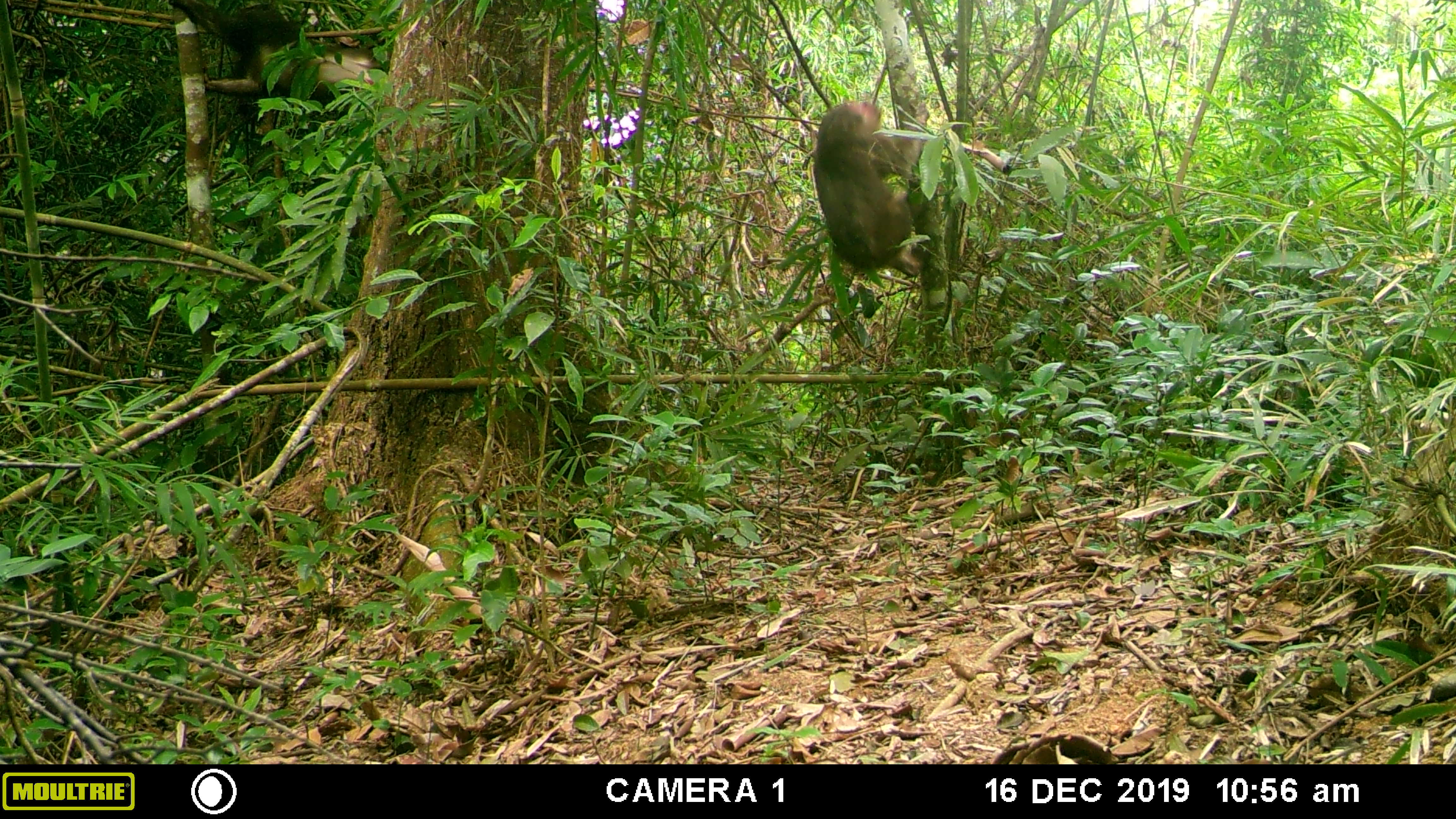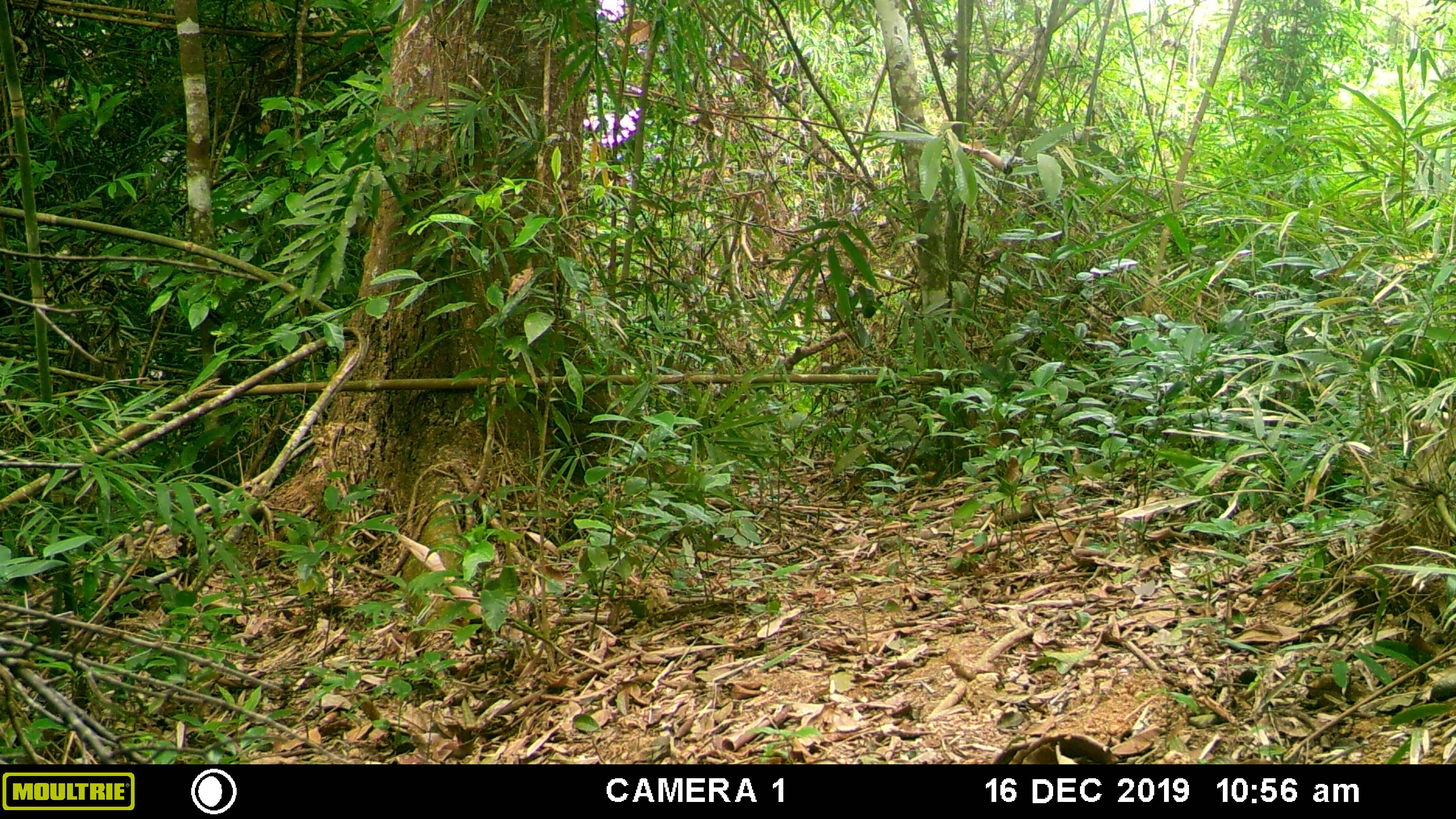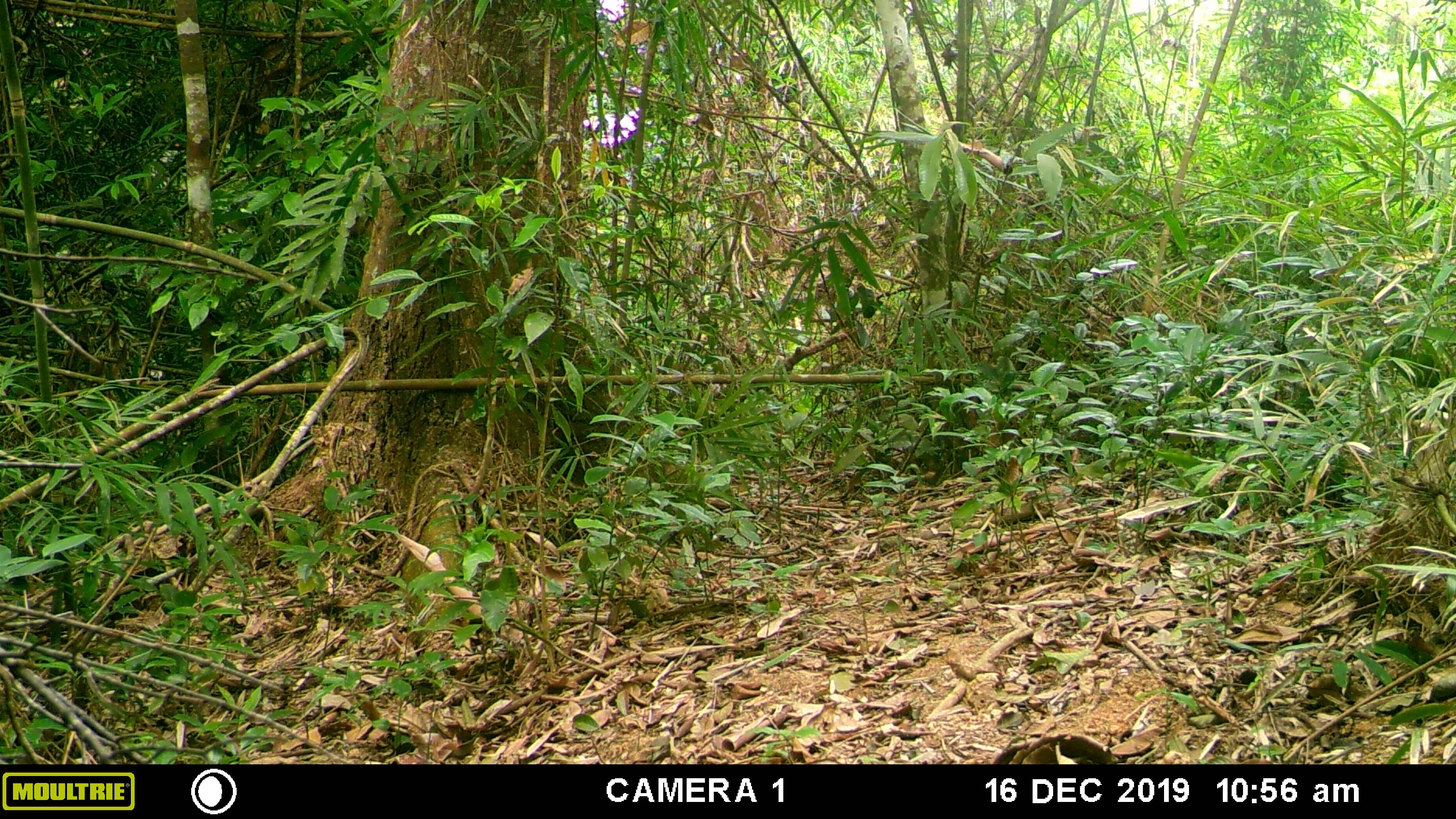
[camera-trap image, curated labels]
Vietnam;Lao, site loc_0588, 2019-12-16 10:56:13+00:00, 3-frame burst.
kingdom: Animalia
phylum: Chordata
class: Mammalia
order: Primates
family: Cercopithecidae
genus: Macaca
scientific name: Macaca arctoides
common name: stump-tailed macaque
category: stump tailed macaque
Stump tailed macaque (stump-tailed macaque) (Macaca arctoides). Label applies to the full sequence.